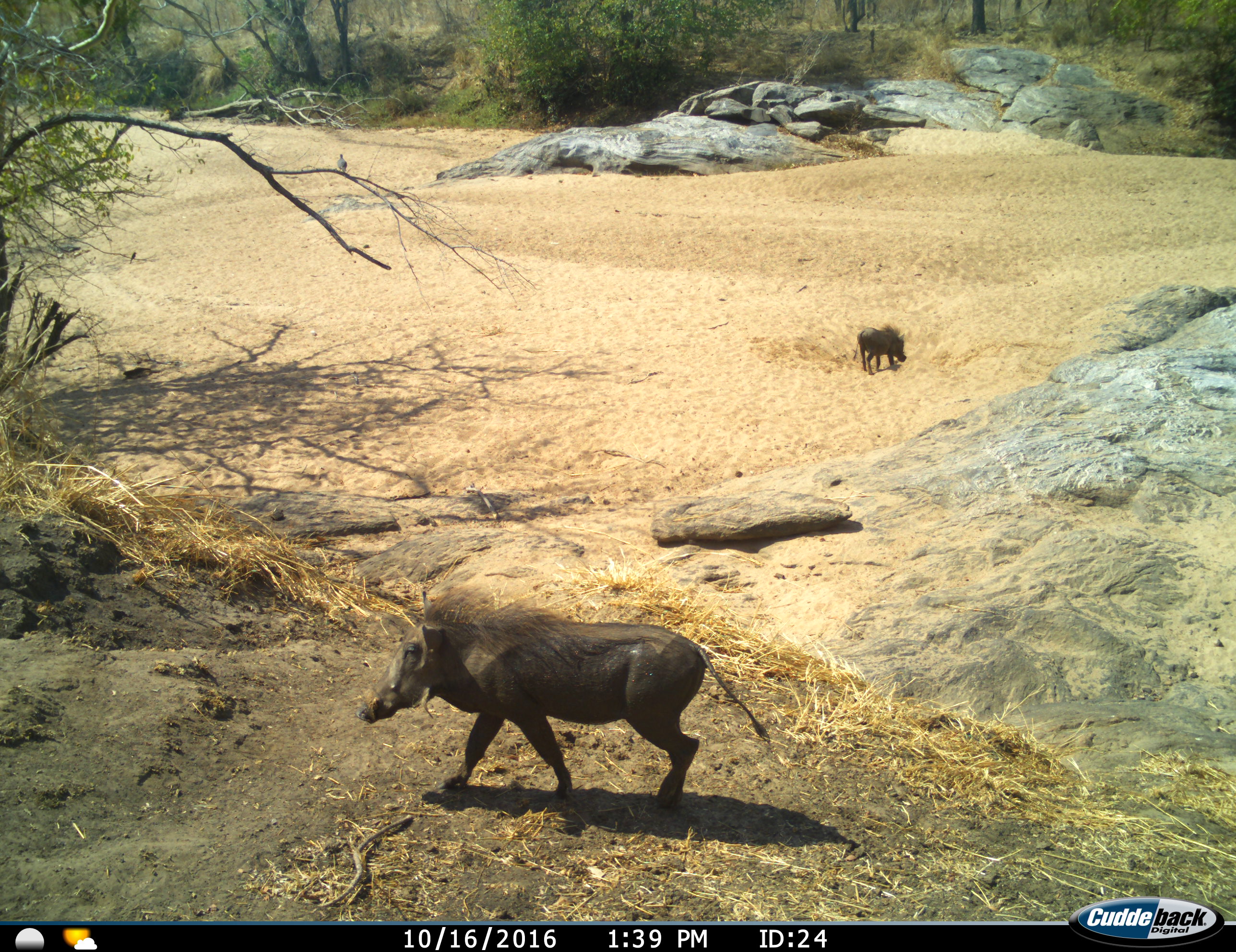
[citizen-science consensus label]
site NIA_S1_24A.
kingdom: Animalia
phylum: Chordata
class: Mammalia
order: Artiodactyla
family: Suidae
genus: Phacochoerus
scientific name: Phacochoerus africanus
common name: warthog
Warthog (Phacochoerus africanus), count 2. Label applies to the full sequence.